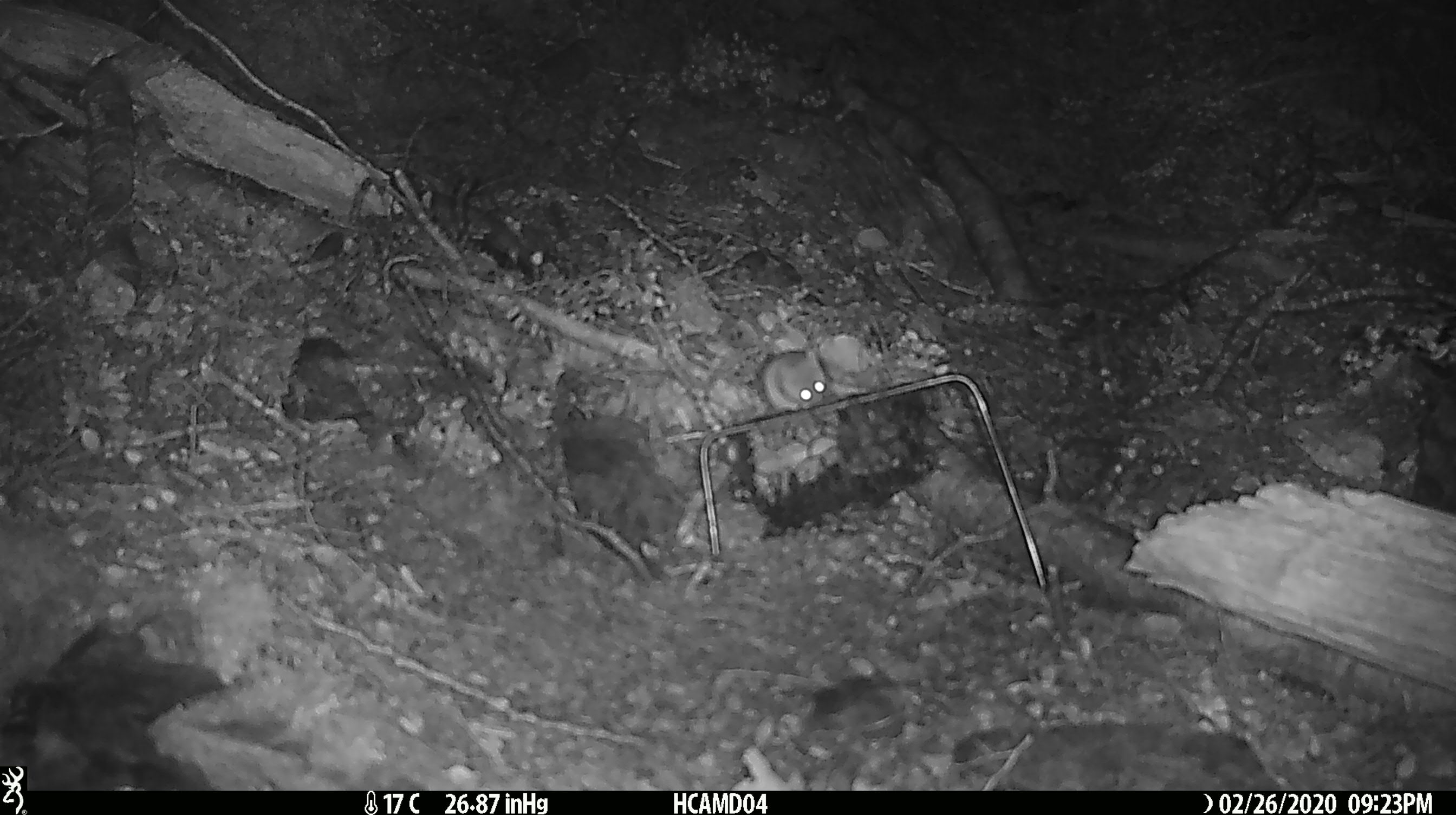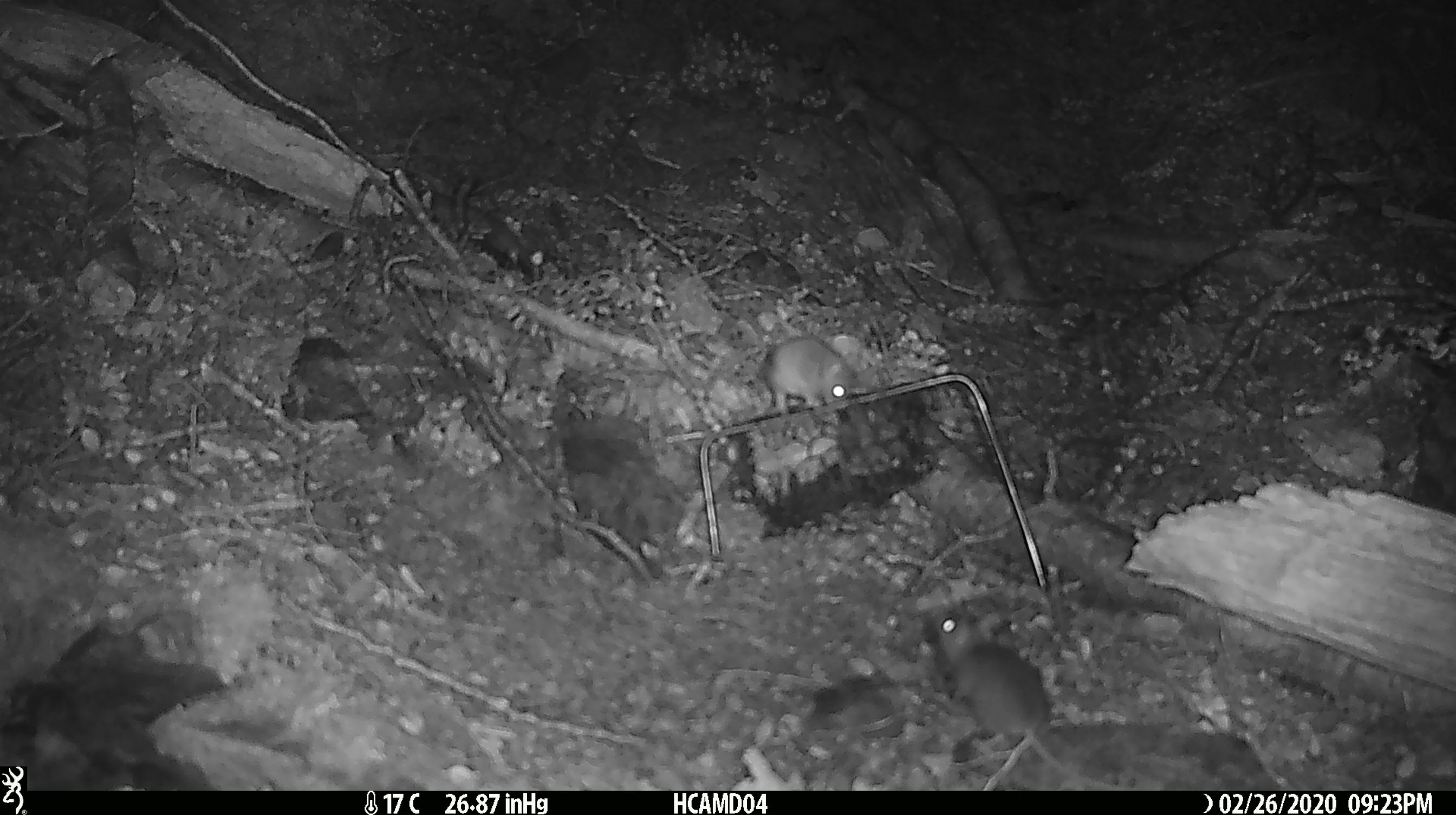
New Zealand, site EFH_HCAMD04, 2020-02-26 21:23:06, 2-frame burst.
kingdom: Animalia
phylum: Chordata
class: Mammalia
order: Rodentia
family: Muridae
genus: Mus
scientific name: Mus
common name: mouse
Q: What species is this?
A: Mouse (Mus).